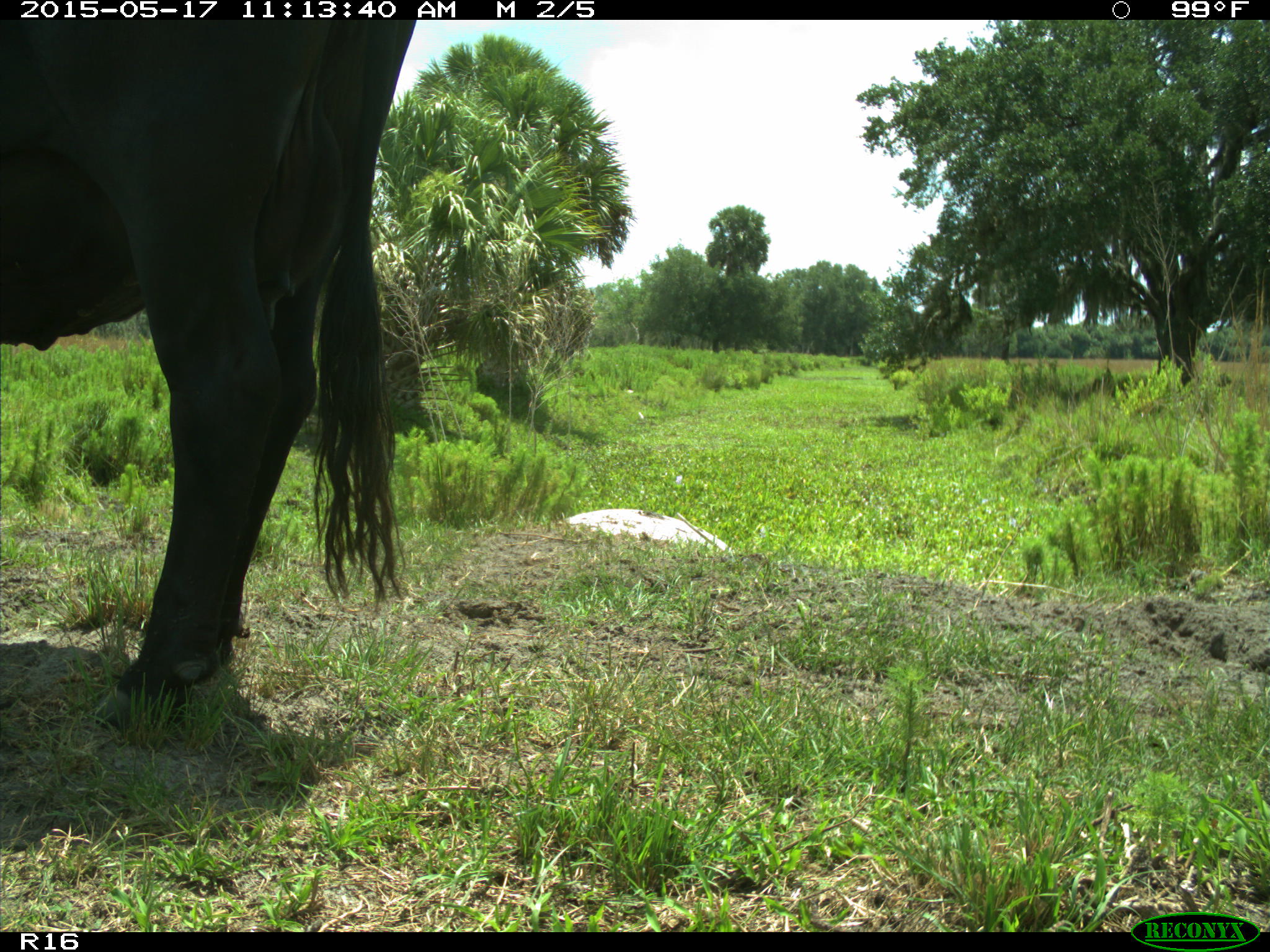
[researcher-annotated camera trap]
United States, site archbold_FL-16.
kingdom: Animalia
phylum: Chordata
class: Mammalia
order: Artiodactyla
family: Bovidae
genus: Bos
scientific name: Bos taurus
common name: domestic cow